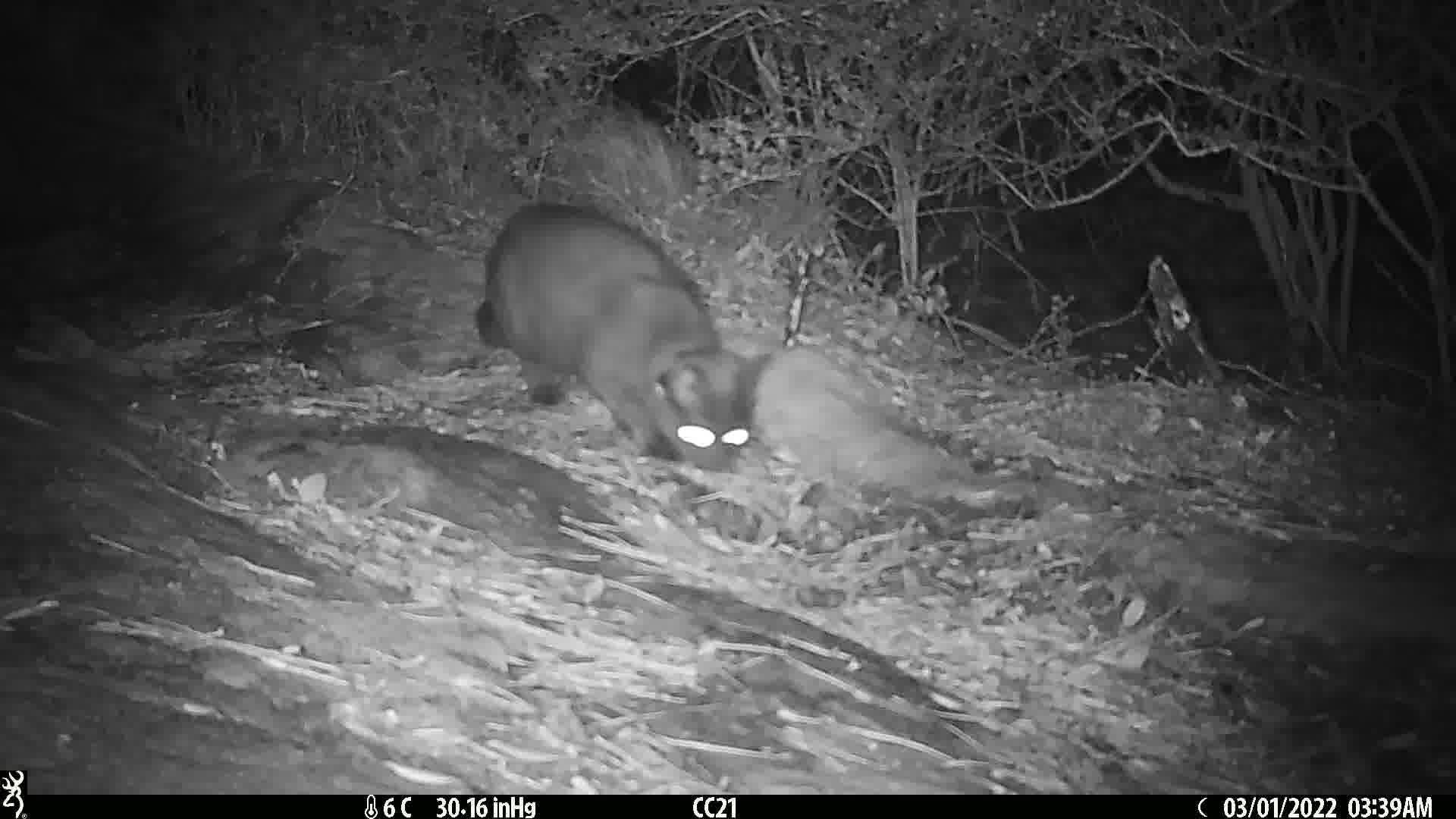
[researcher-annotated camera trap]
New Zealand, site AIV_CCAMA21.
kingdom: Animalia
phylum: Chordata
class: Mammalia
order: Carnivora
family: Felidae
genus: Felis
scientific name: Felis catus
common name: domestic cat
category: cat